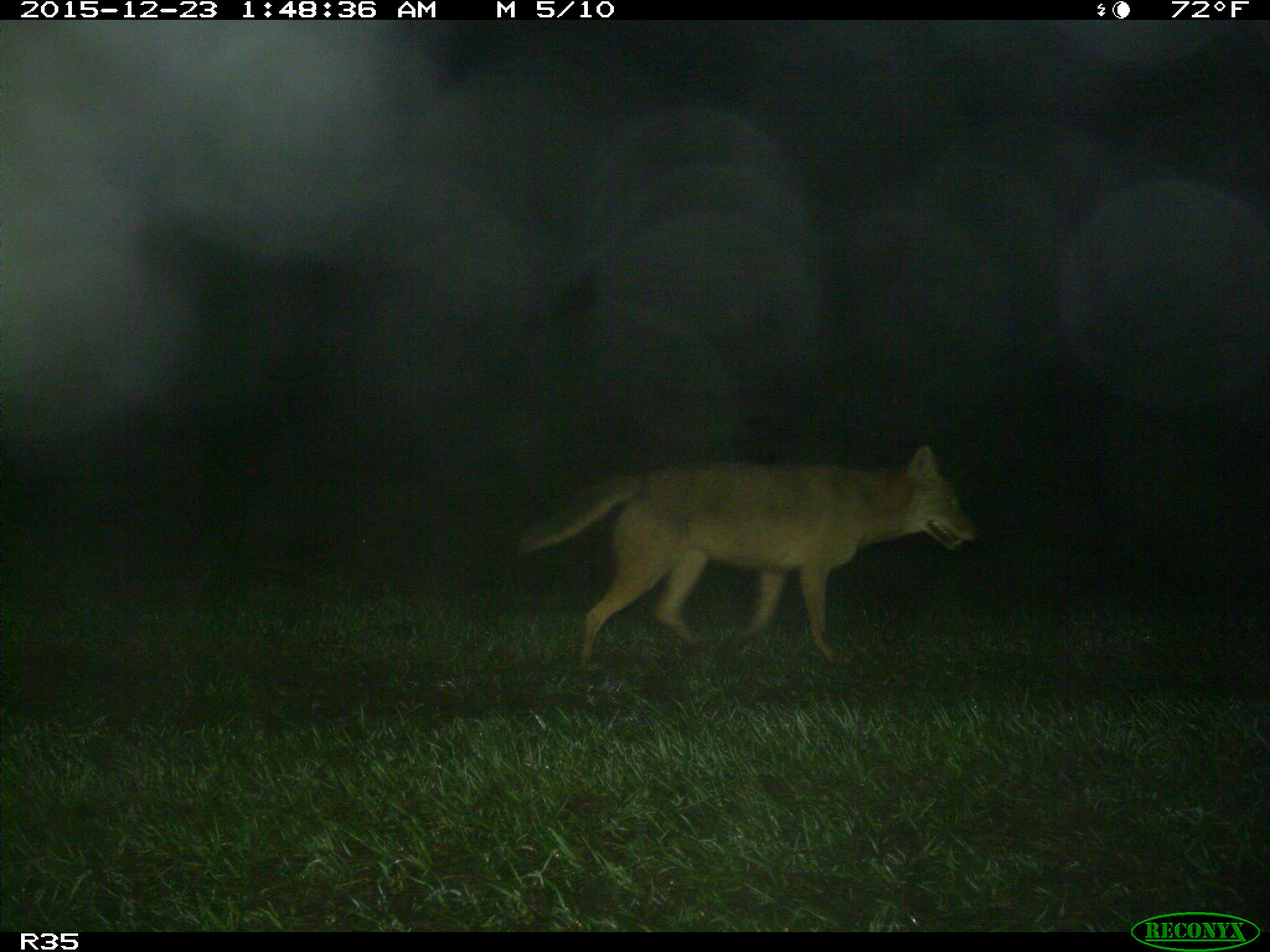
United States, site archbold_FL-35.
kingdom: Animalia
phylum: Chordata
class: Mammalia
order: Carnivora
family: Canidae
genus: Canis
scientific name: Canis latrans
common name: coyote